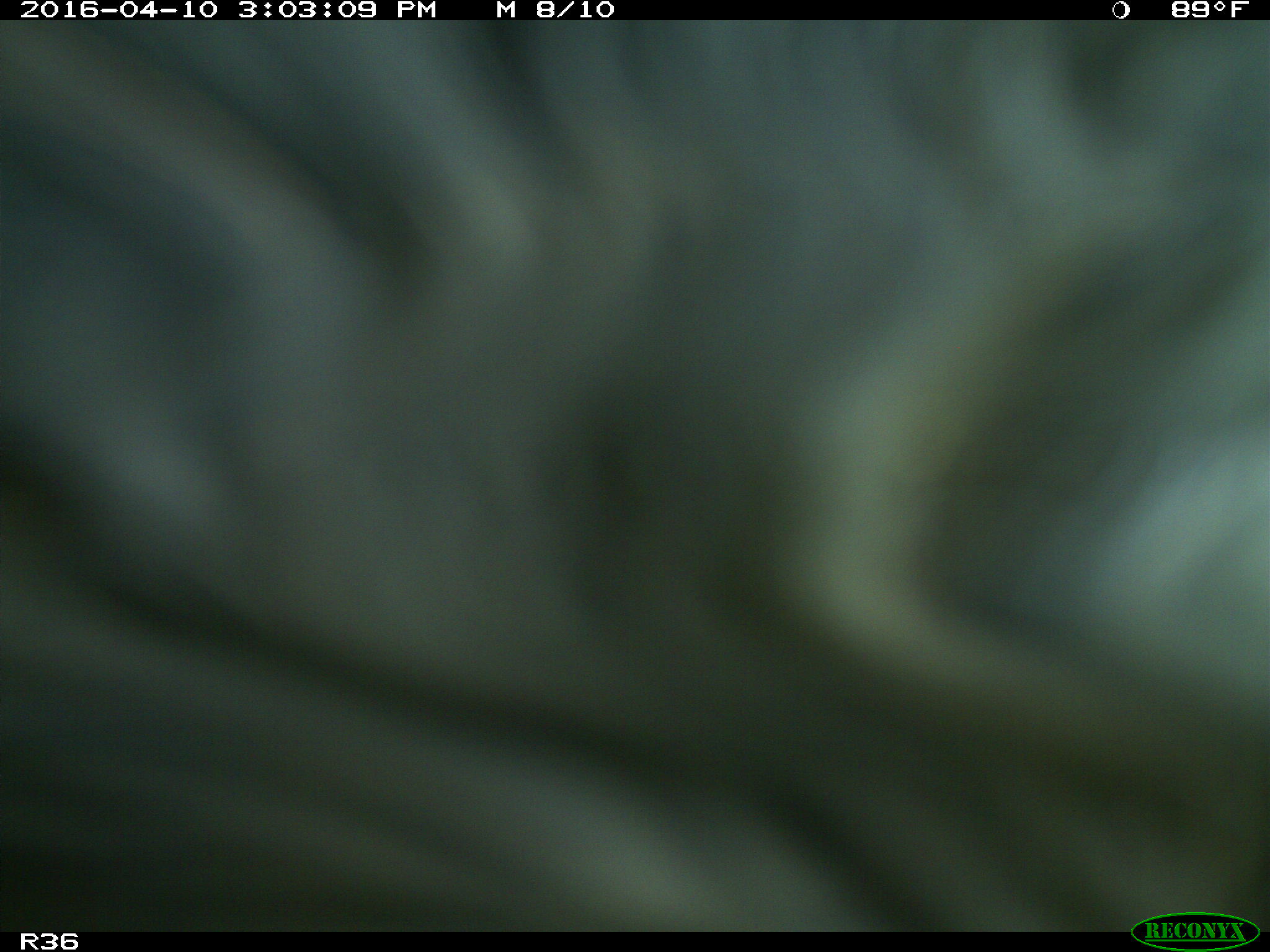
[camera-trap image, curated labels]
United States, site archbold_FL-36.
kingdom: Animalia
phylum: Chordata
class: Mammalia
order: Artiodactyla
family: Bovidae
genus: Bos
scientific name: Bos taurus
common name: domestic cow